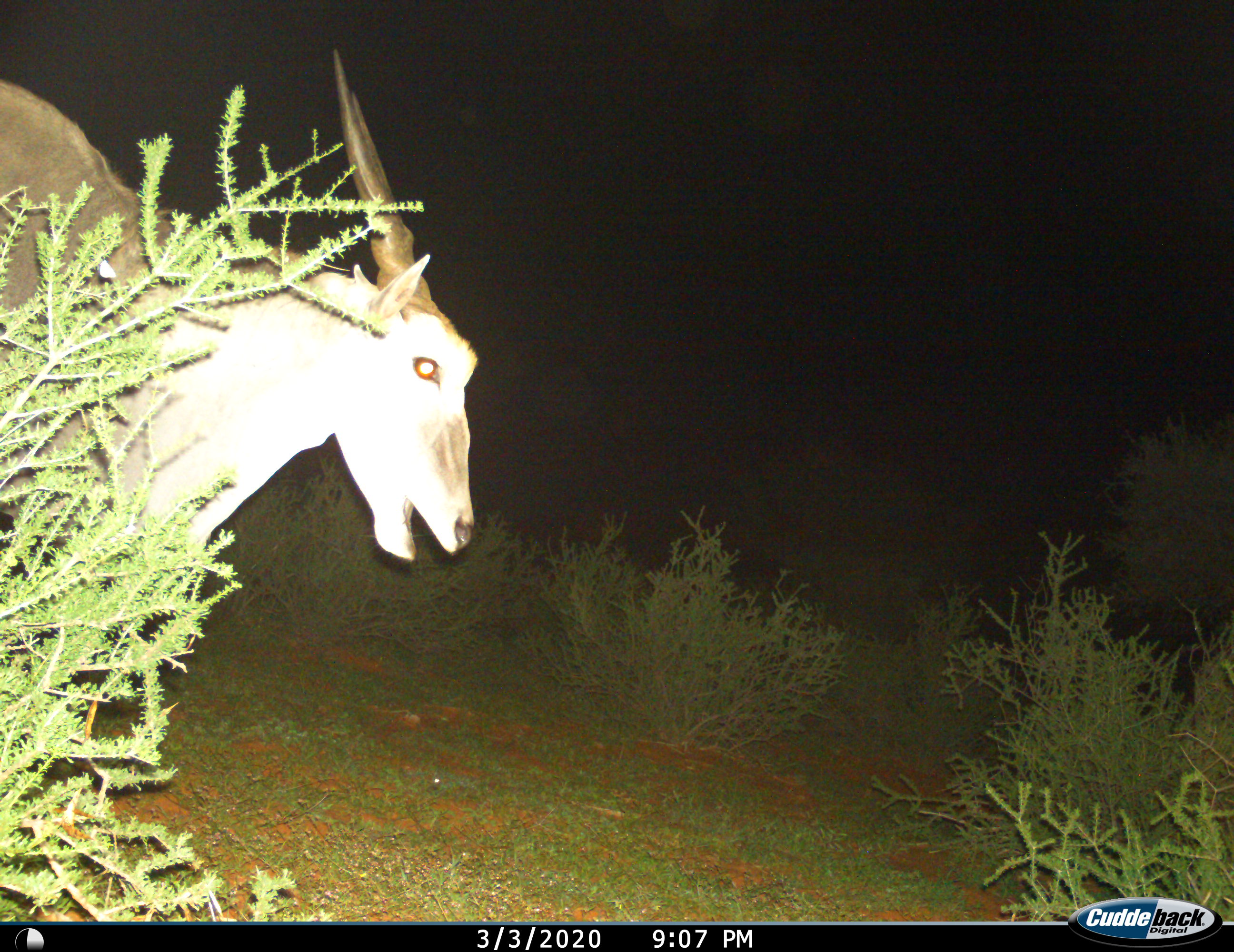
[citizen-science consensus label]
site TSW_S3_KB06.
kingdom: Animalia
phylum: Chordata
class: Mammalia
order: Artiodactyla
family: Bovidae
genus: Tragelaphus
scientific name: Tragelaphus oryx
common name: eland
Eland (Tragelaphus oryx), count 1. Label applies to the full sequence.